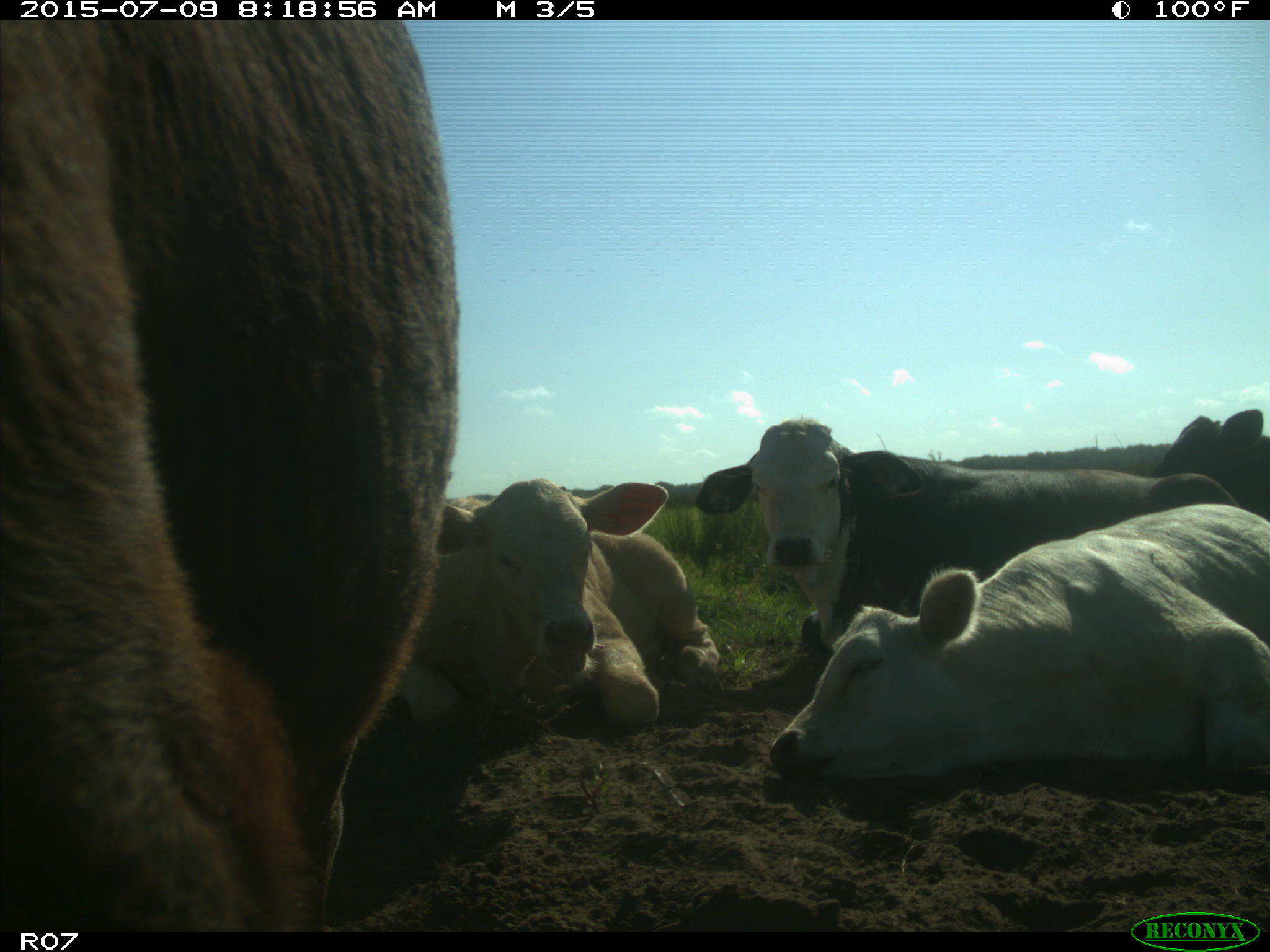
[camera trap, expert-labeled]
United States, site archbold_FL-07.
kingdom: Animalia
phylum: Chordata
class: Mammalia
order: Artiodactyla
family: Bovidae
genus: Bos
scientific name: Bos taurus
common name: domestic cow